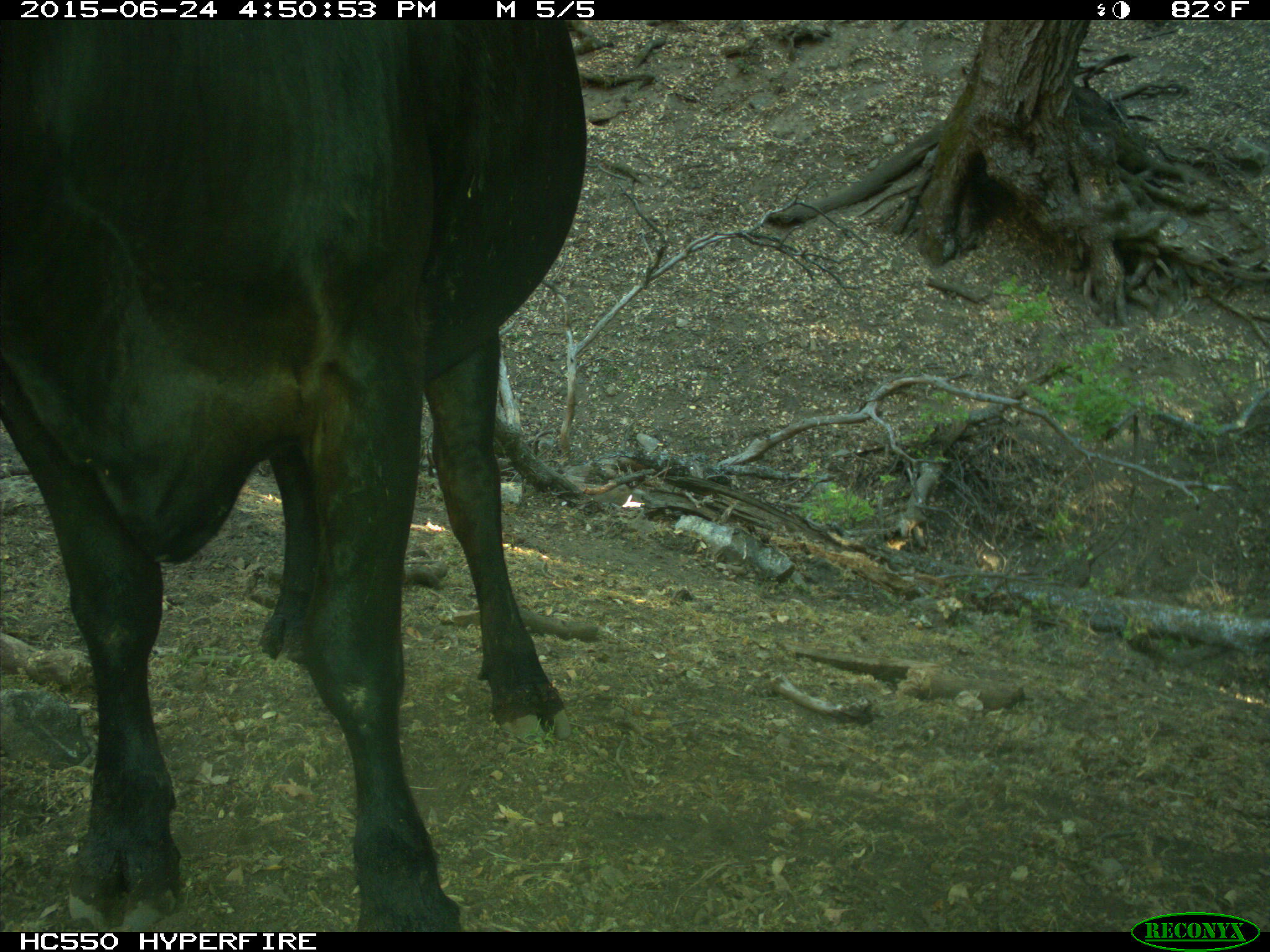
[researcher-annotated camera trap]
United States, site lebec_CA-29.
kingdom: Animalia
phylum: Chordata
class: Mammalia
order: Artiodactyla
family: Bovidae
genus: Bos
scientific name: Bos taurus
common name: domestic cow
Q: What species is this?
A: Bos taurus (domestic cow).